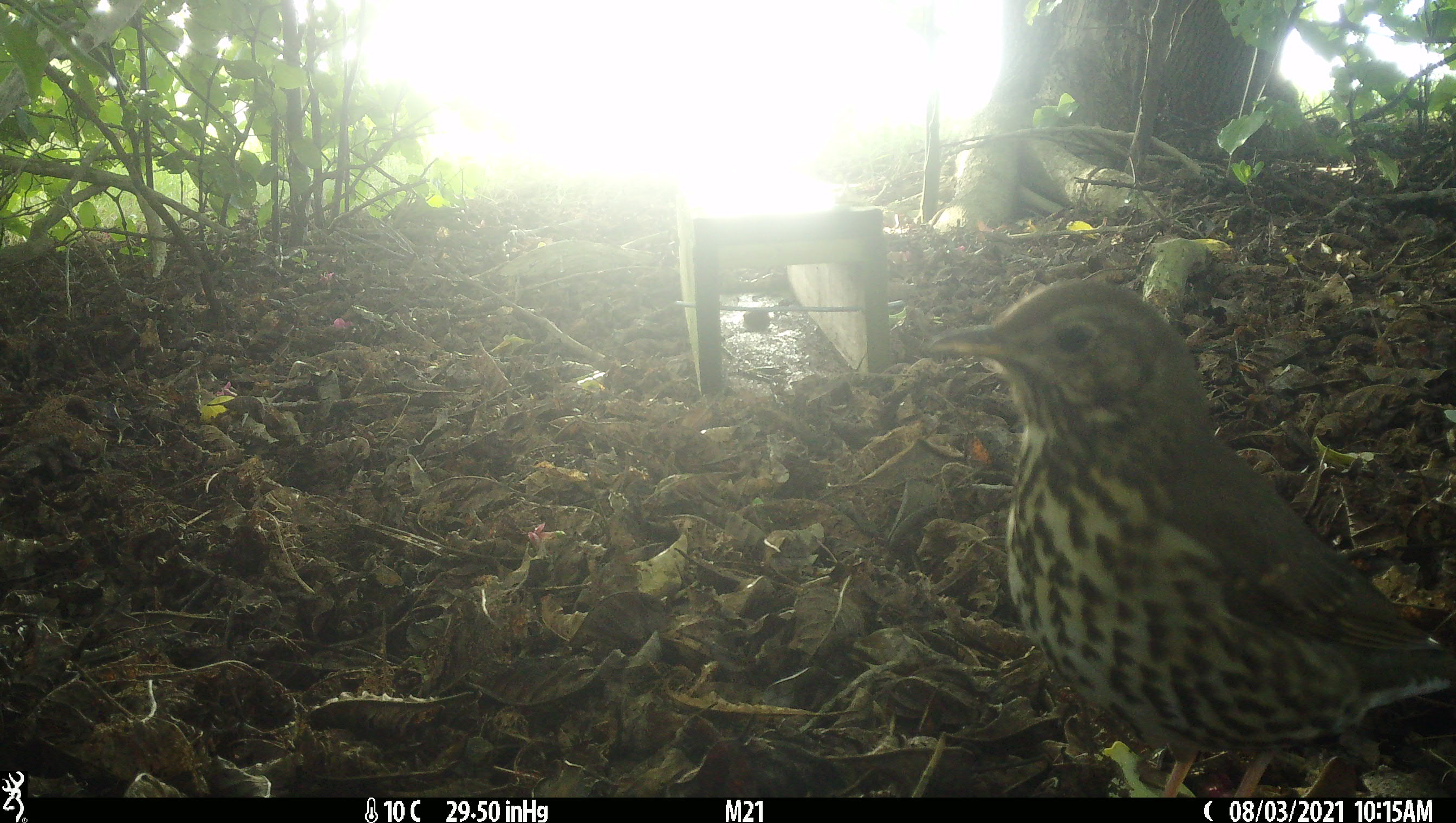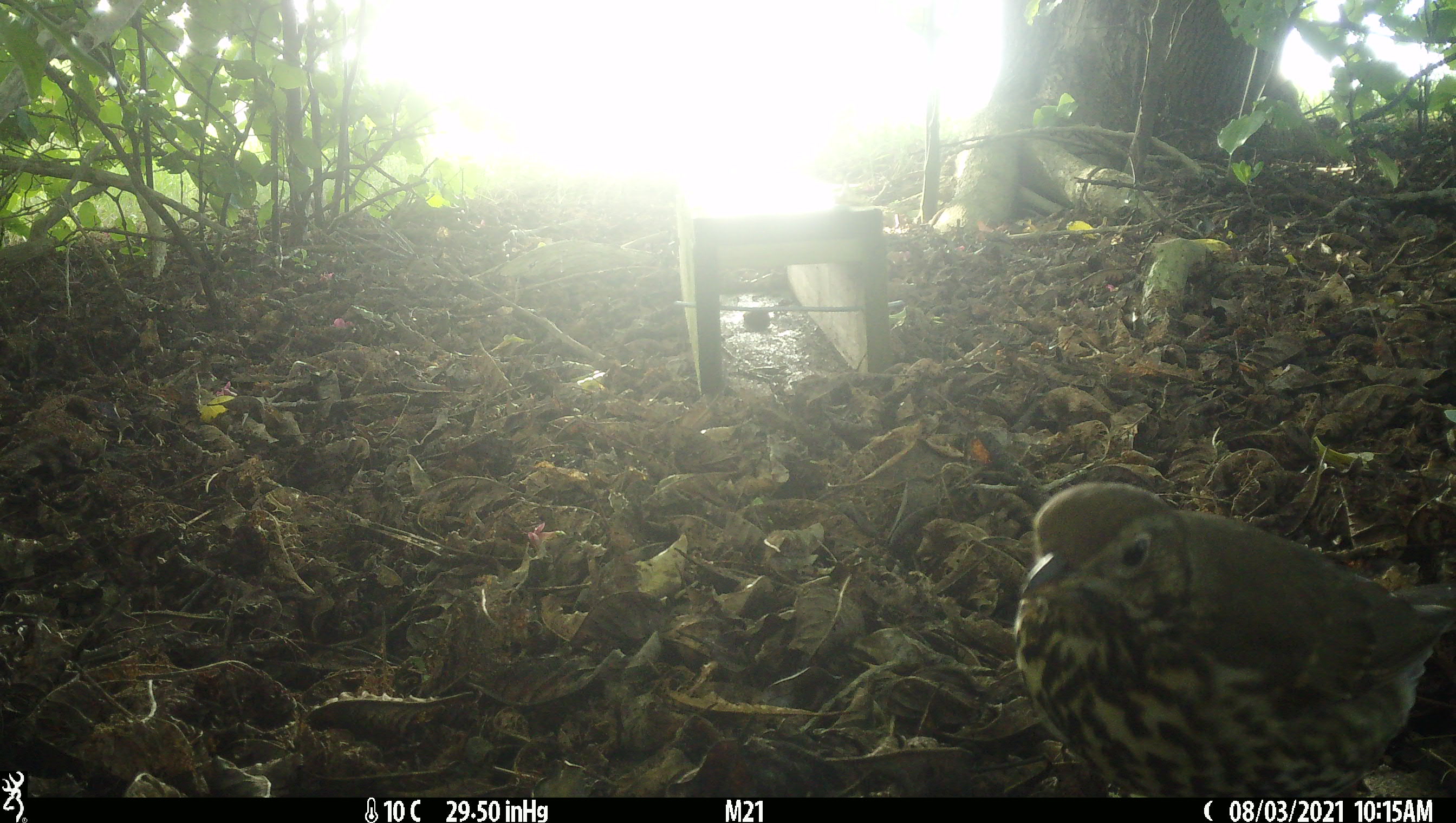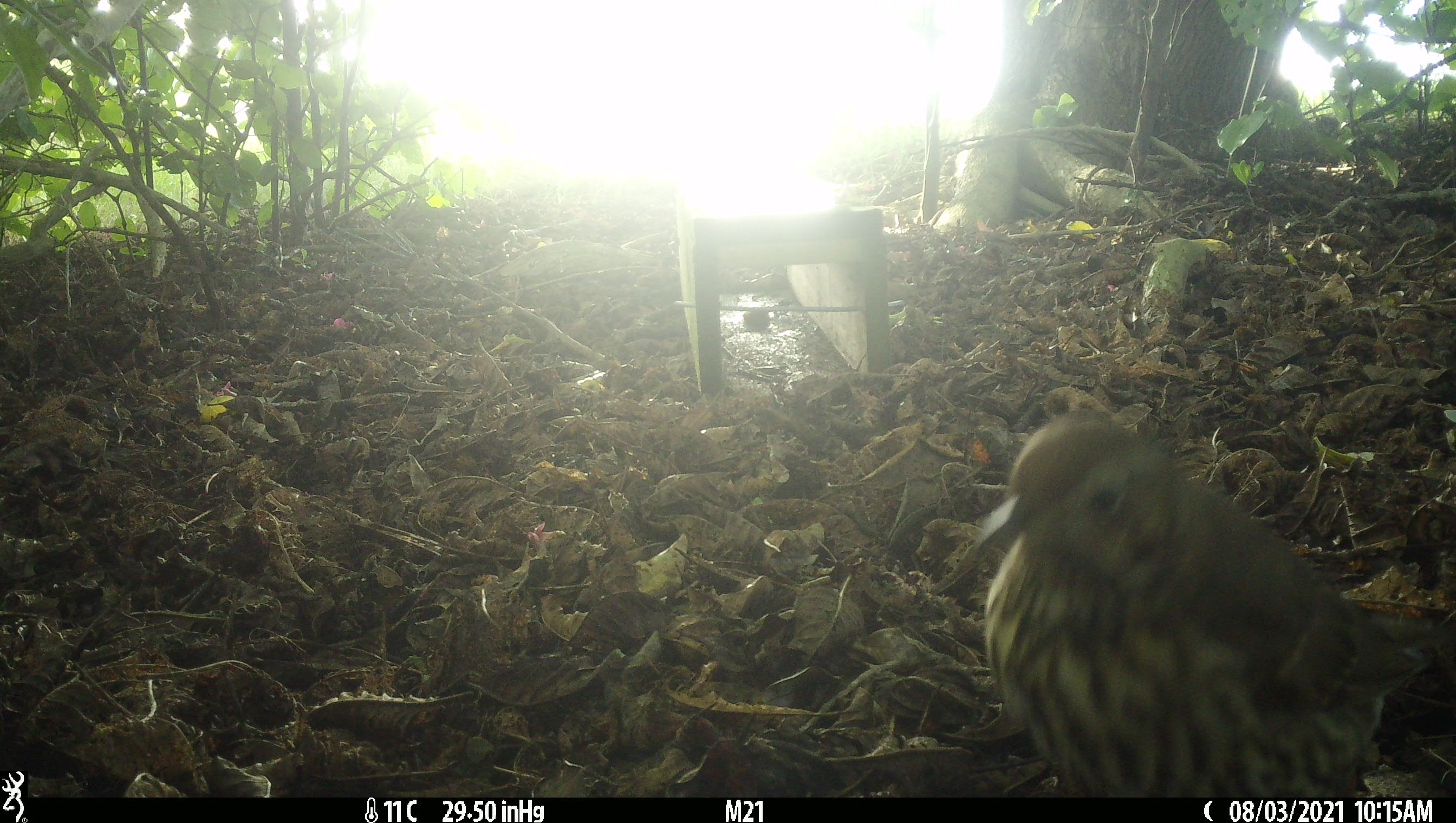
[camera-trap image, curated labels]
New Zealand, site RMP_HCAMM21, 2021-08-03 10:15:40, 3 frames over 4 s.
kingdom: Animalia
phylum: Chordata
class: Aves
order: Passeriformes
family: Turdidae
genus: Turdus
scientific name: Turdus philomelos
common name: song thrush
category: thrush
Thrush (song thrush) (Turdus philomelos).